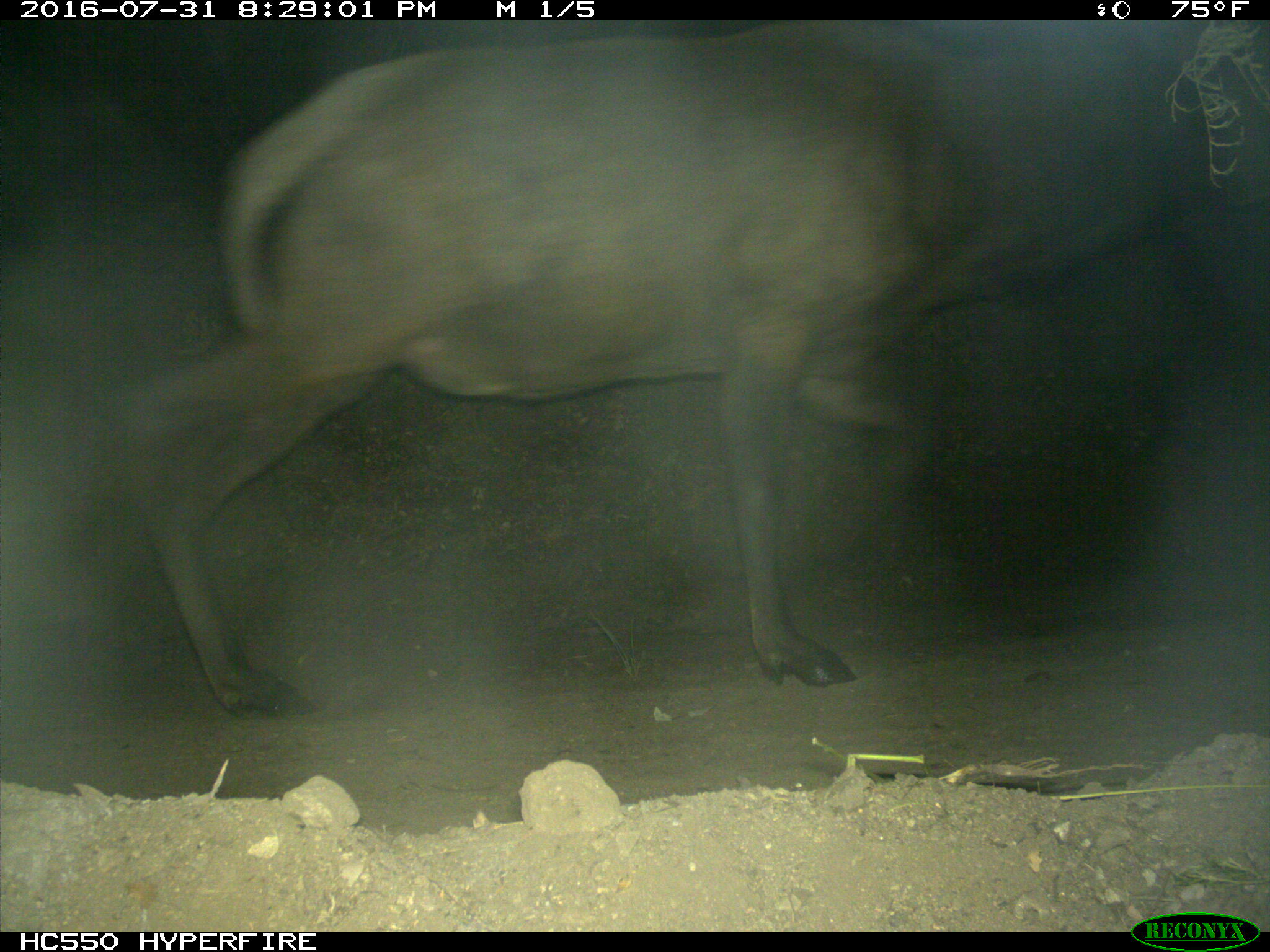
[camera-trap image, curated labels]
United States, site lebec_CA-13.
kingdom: Animalia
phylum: Chordata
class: Mammalia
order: Artiodactyla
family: Cervidae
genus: Cervus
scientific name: Cervus canadensis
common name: elk